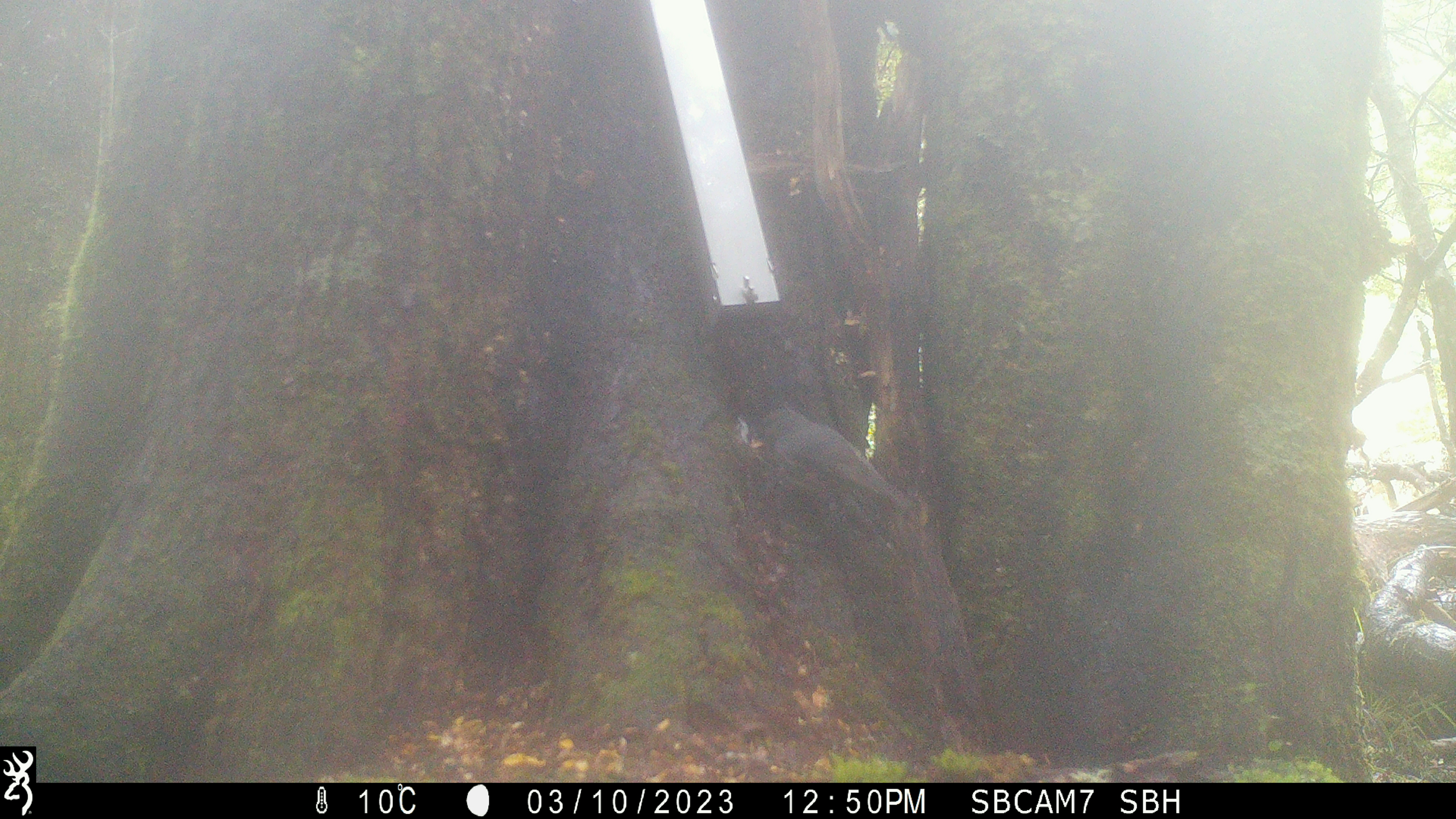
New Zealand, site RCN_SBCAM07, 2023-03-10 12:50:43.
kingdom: Animalia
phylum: Chordata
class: Aves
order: Passeriformes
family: Petroicidae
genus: Petroica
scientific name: Petroica australis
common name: new zealand robin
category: robin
Robin (new zealand robin) (Petroica australis).